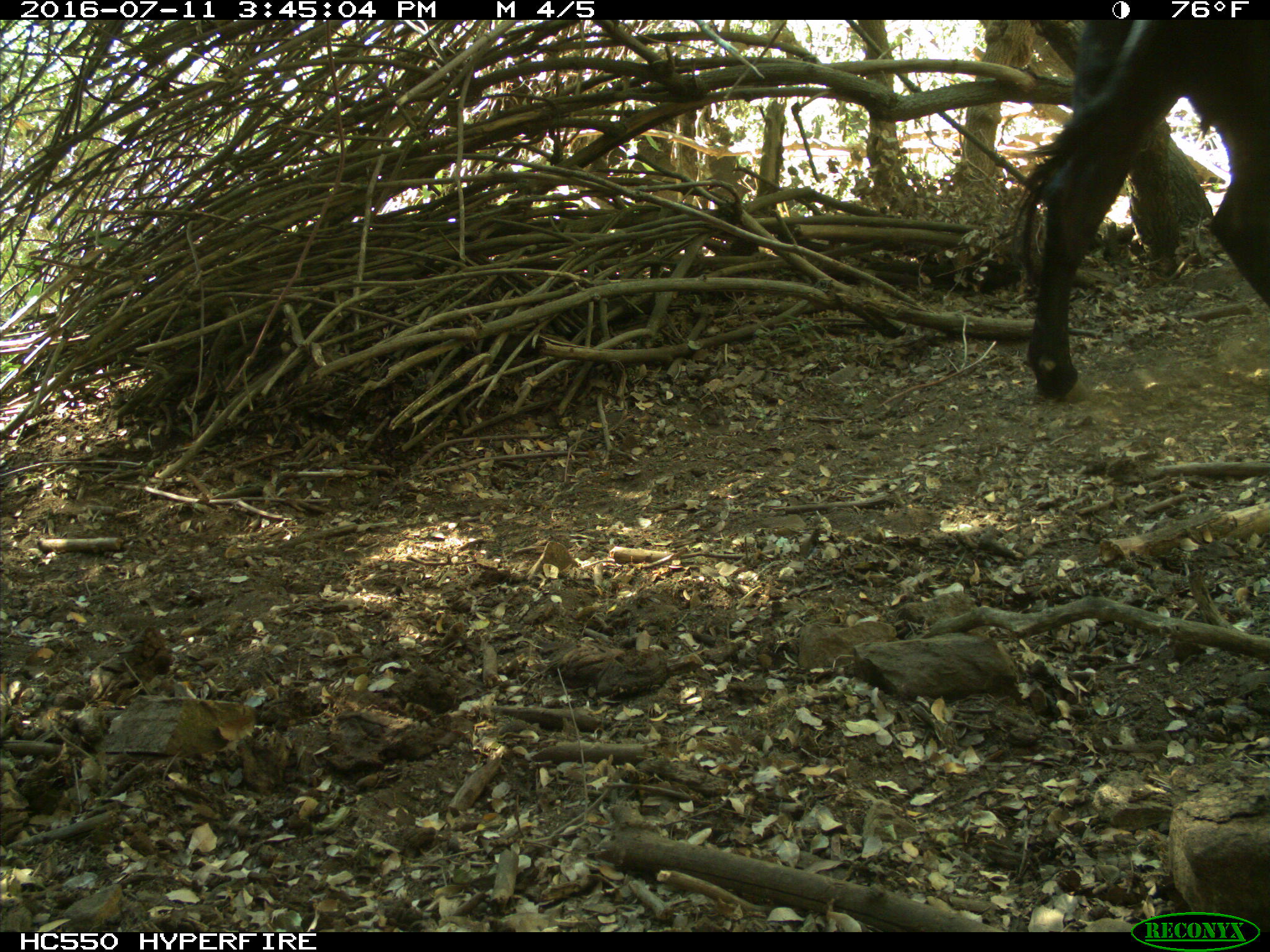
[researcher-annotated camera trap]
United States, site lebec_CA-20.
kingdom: Animalia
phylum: Chordata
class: Mammalia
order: Artiodactyla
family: Bovidae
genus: Bos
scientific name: Bos taurus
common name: domestic cow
Bos taurus (domestic cow).